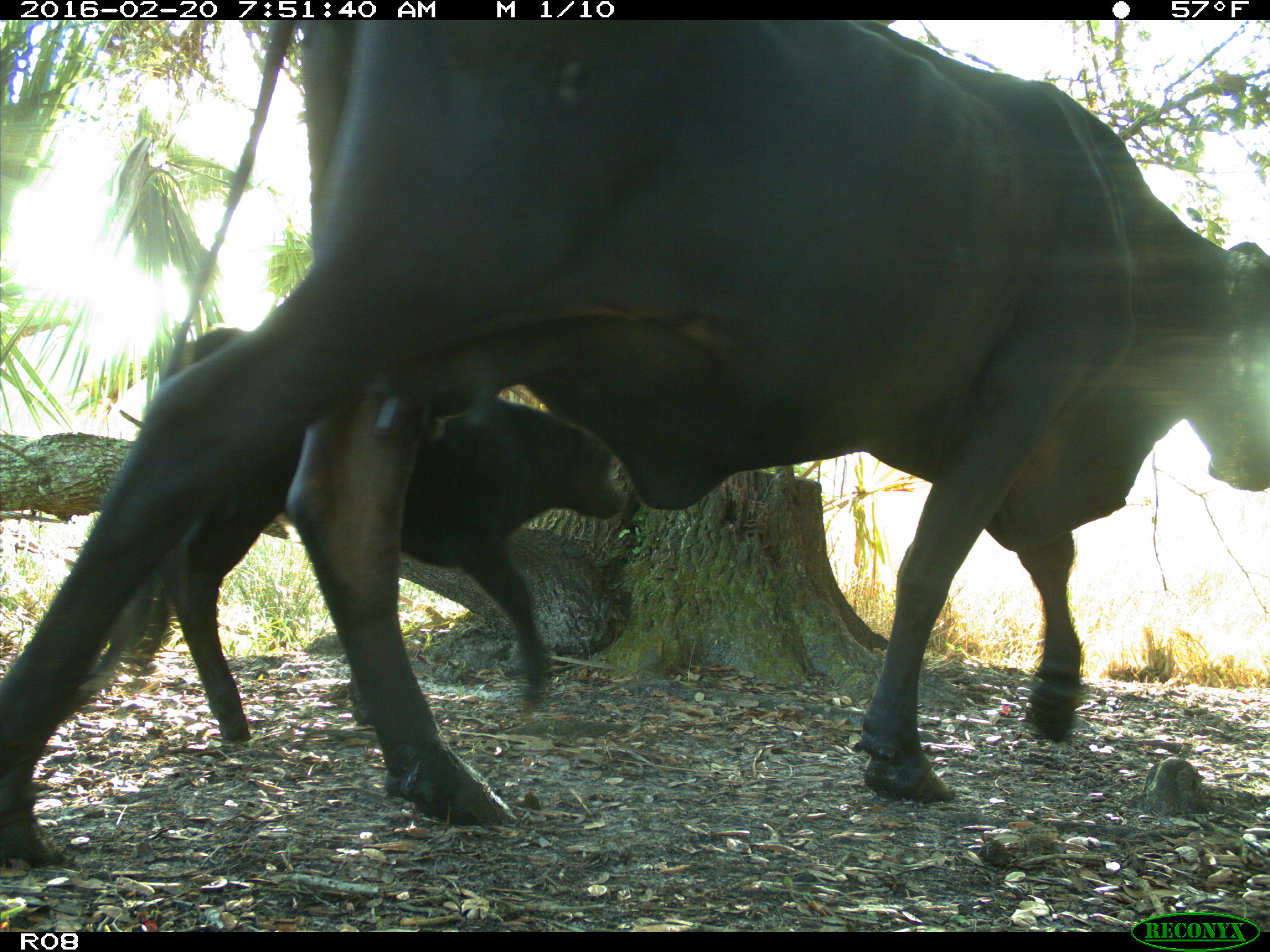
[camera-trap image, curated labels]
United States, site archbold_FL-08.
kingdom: Animalia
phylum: Chordata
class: Mammalia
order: Artiodactyla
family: Bovidae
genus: Bos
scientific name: Bos taurus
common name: domestic cow